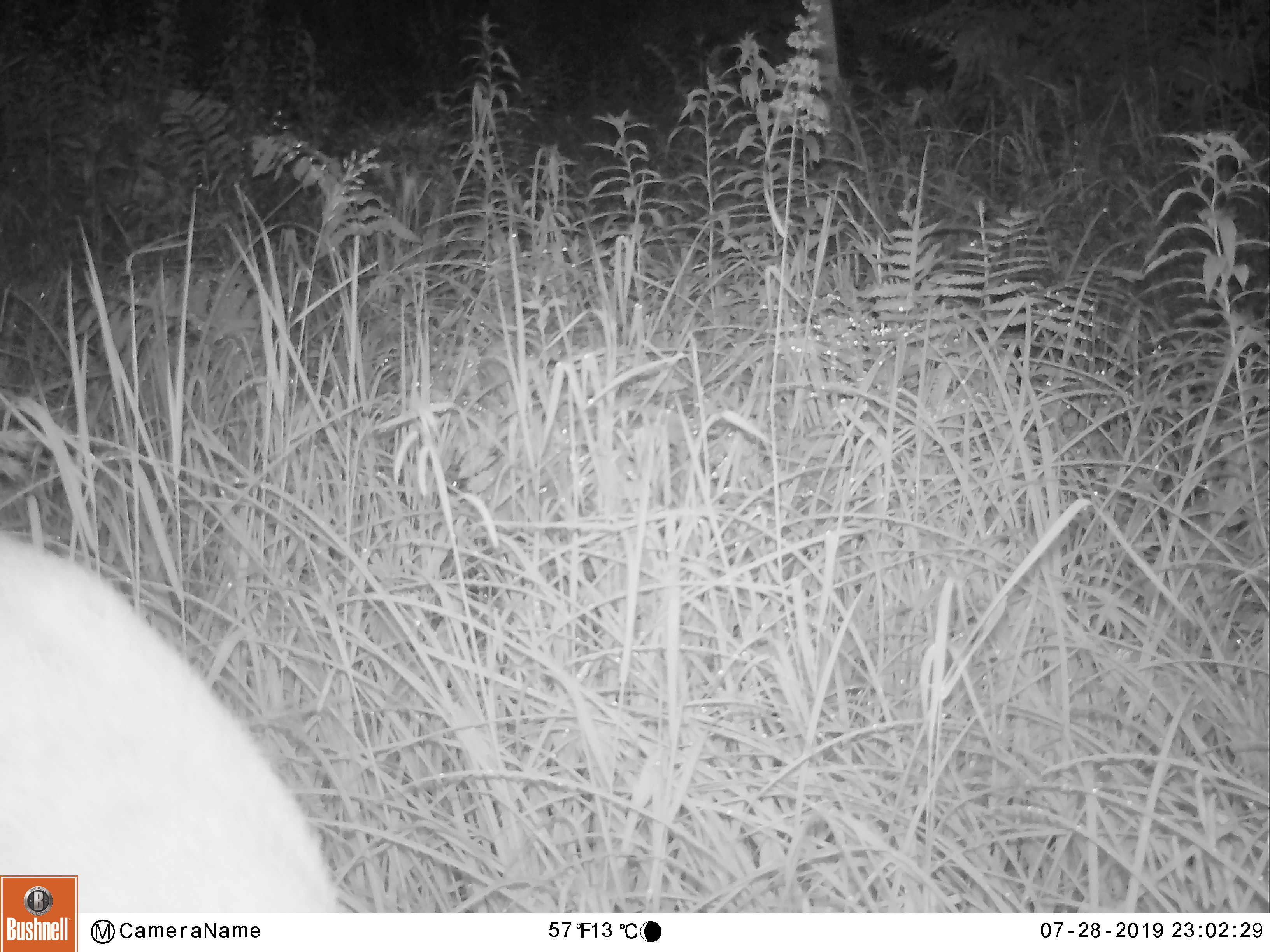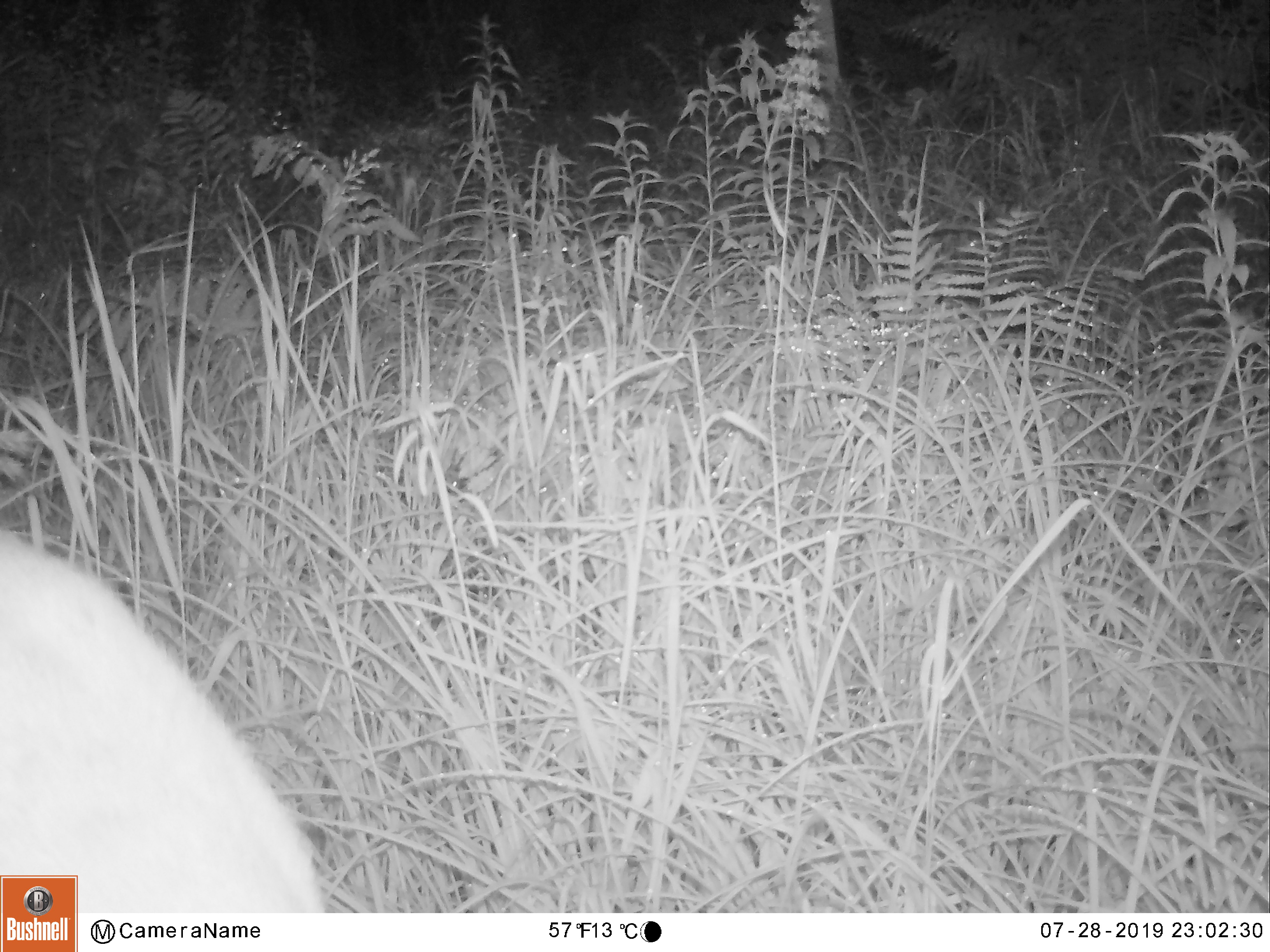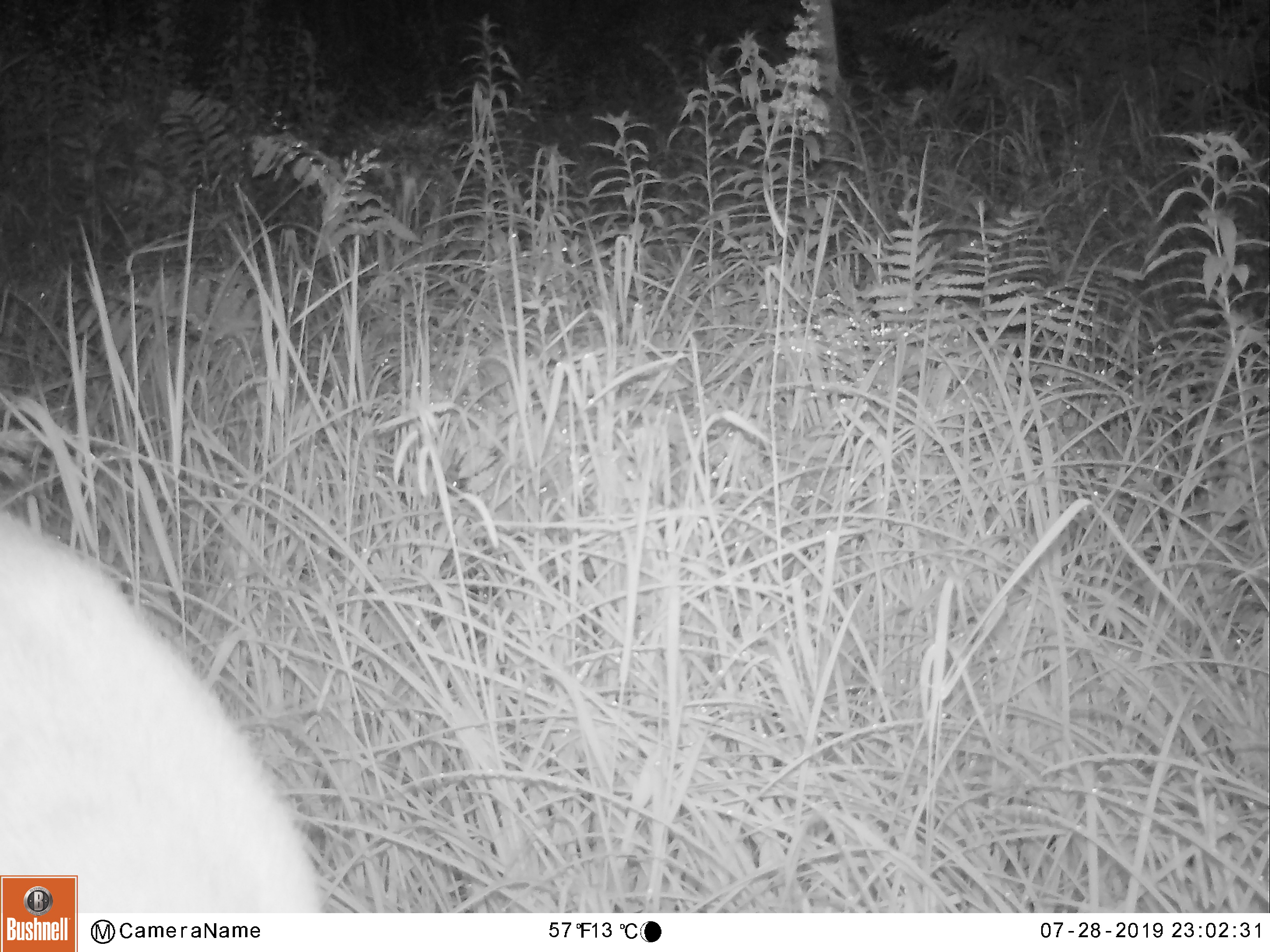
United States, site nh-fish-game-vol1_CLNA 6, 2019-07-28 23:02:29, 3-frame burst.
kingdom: Animalia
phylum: Chordata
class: Mammalia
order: Artiodactyla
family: Cervidae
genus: Odocoileus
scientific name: Odocoileus virginianus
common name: white-tailed deer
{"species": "white-tailed deer (Odocoileus virginianus)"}